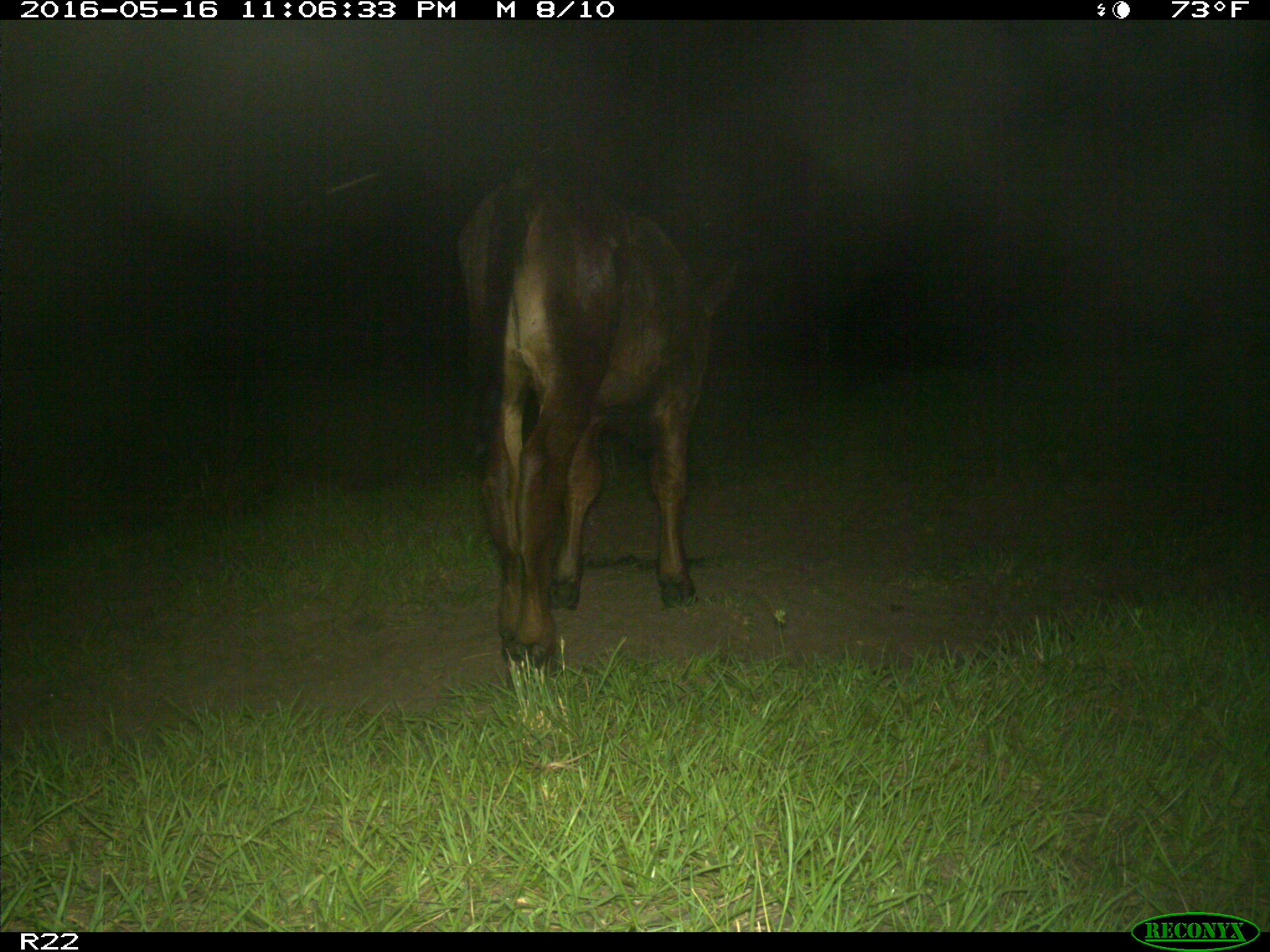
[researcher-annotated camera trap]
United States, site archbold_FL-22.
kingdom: Animalia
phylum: Chordata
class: Mammalia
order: Artiodactyla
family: Bovidae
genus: Bos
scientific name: Bos taurus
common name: domestic cow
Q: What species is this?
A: Bos taurus (domestic cow).